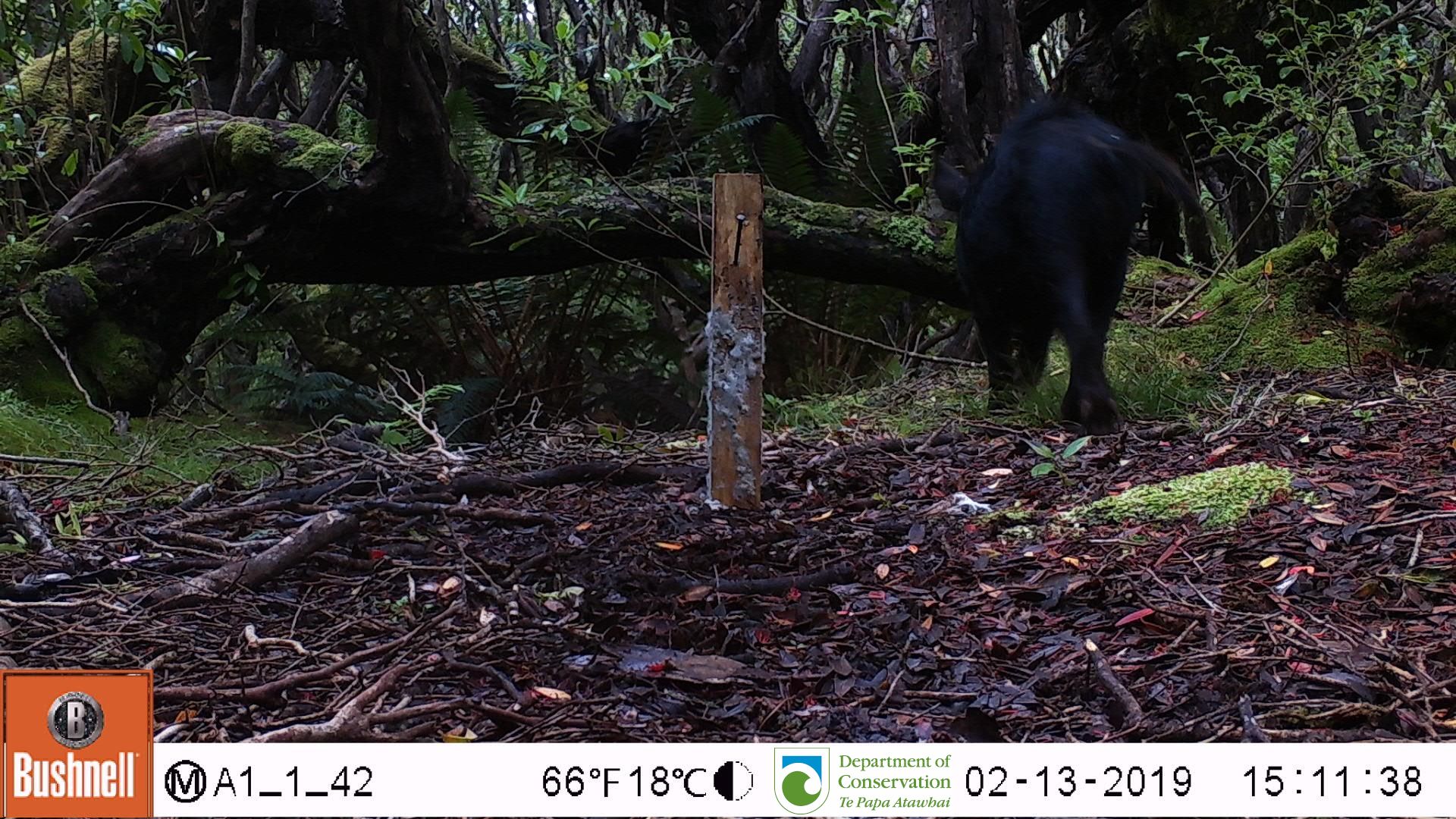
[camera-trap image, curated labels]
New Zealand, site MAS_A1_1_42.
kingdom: Animalia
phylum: Chordata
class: Mammalia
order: Artiodactyla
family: Suidae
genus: Sus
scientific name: Sus scrofa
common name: pig